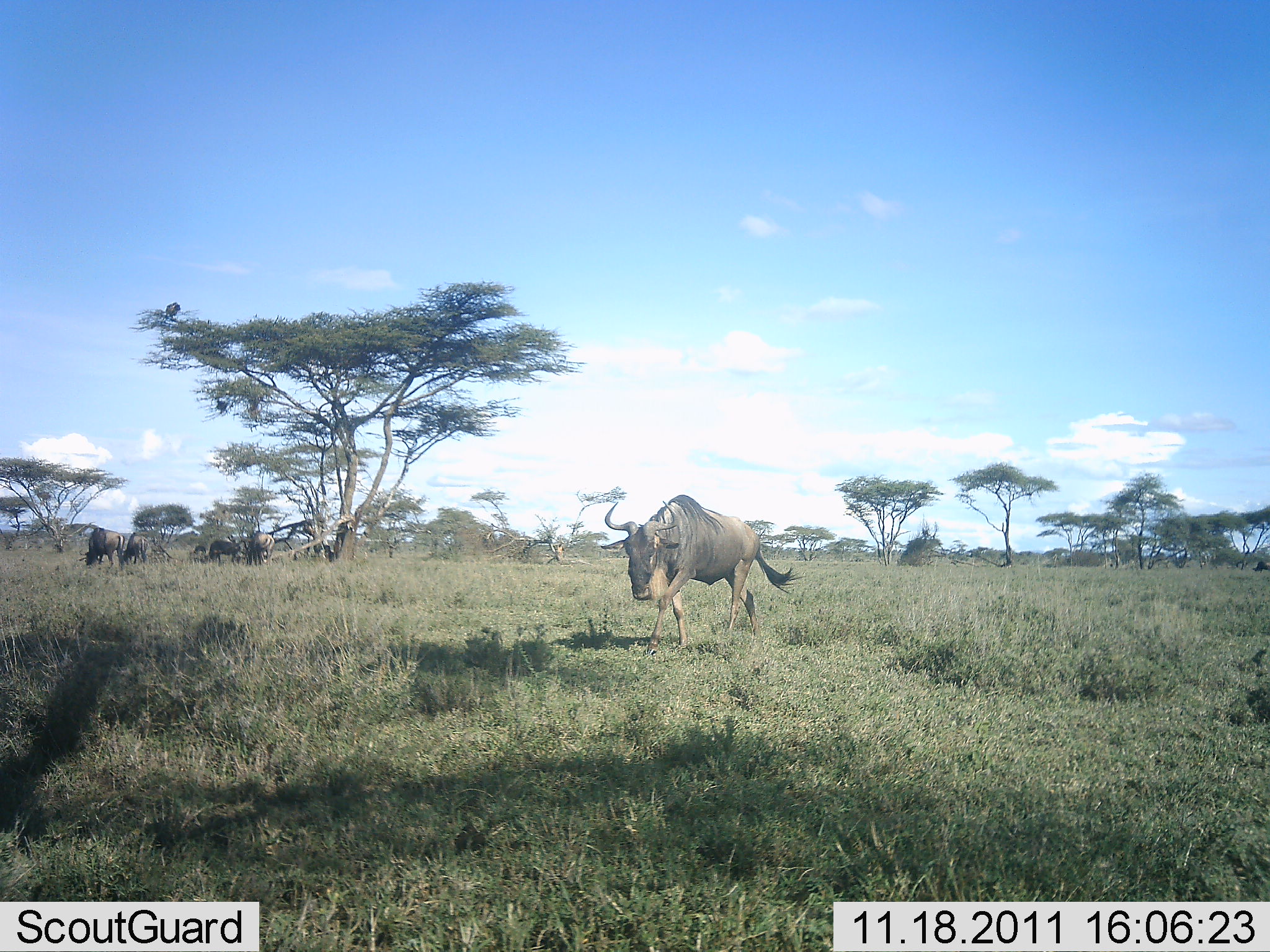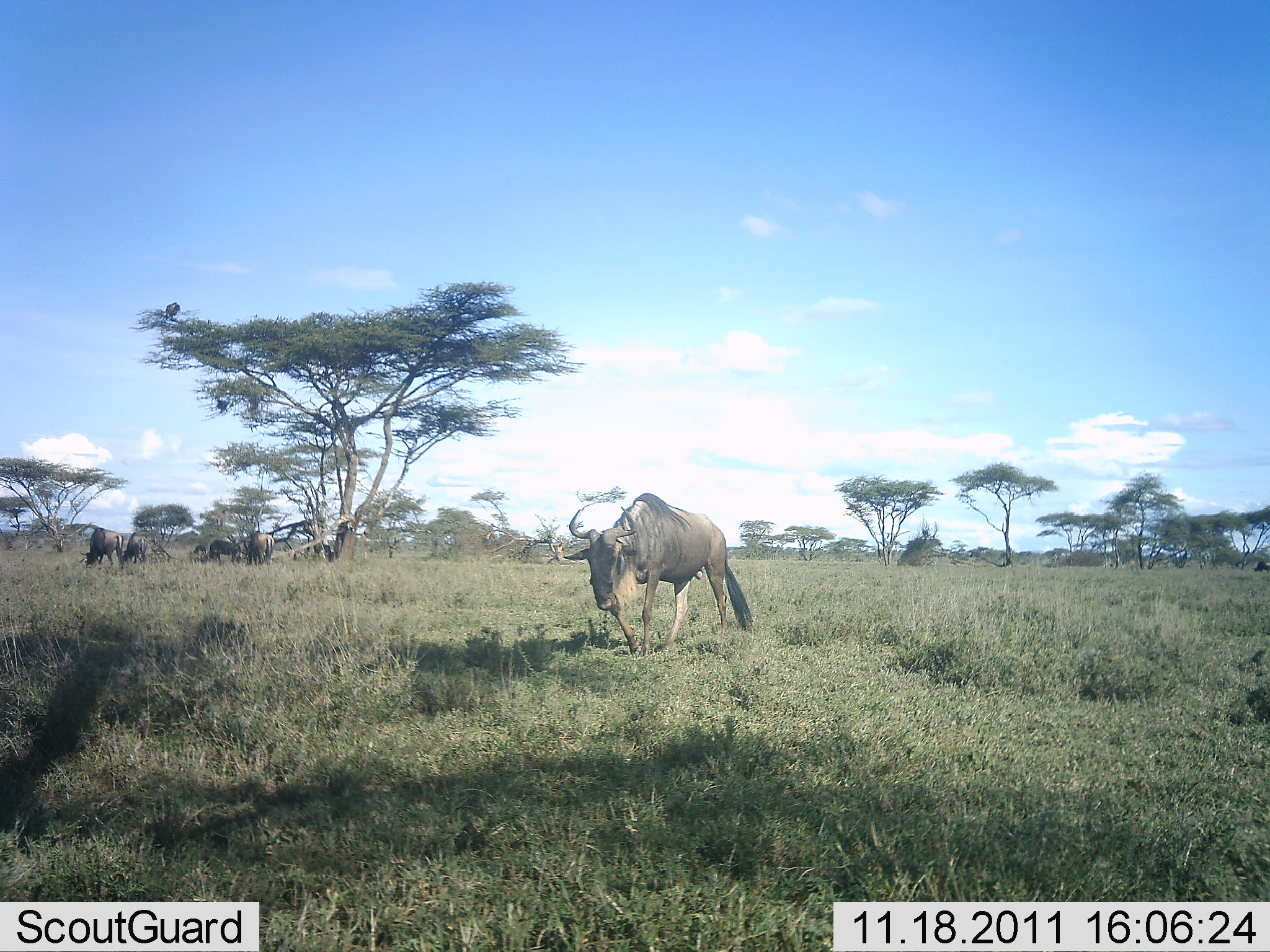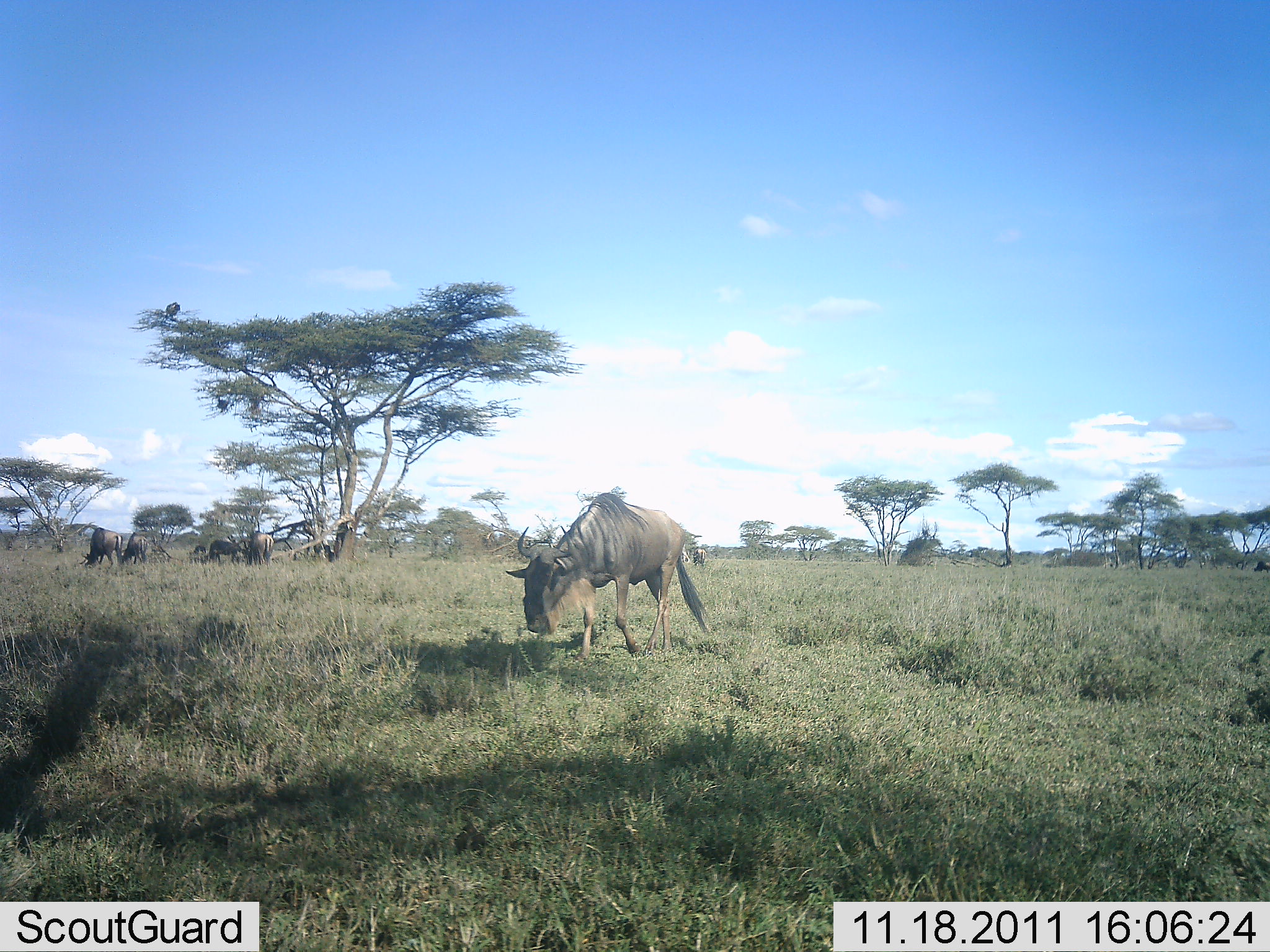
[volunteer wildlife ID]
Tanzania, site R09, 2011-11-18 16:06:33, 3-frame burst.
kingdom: Animalia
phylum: Chordata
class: Mammalia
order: Artiodactyla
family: Bovidae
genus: Connochaetes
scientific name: Connochaetes taurinus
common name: blue wildebeest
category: wildebeest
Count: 5.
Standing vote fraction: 56%.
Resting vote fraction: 6%.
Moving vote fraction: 81%.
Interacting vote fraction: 0%.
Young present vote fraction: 0%.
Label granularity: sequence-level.